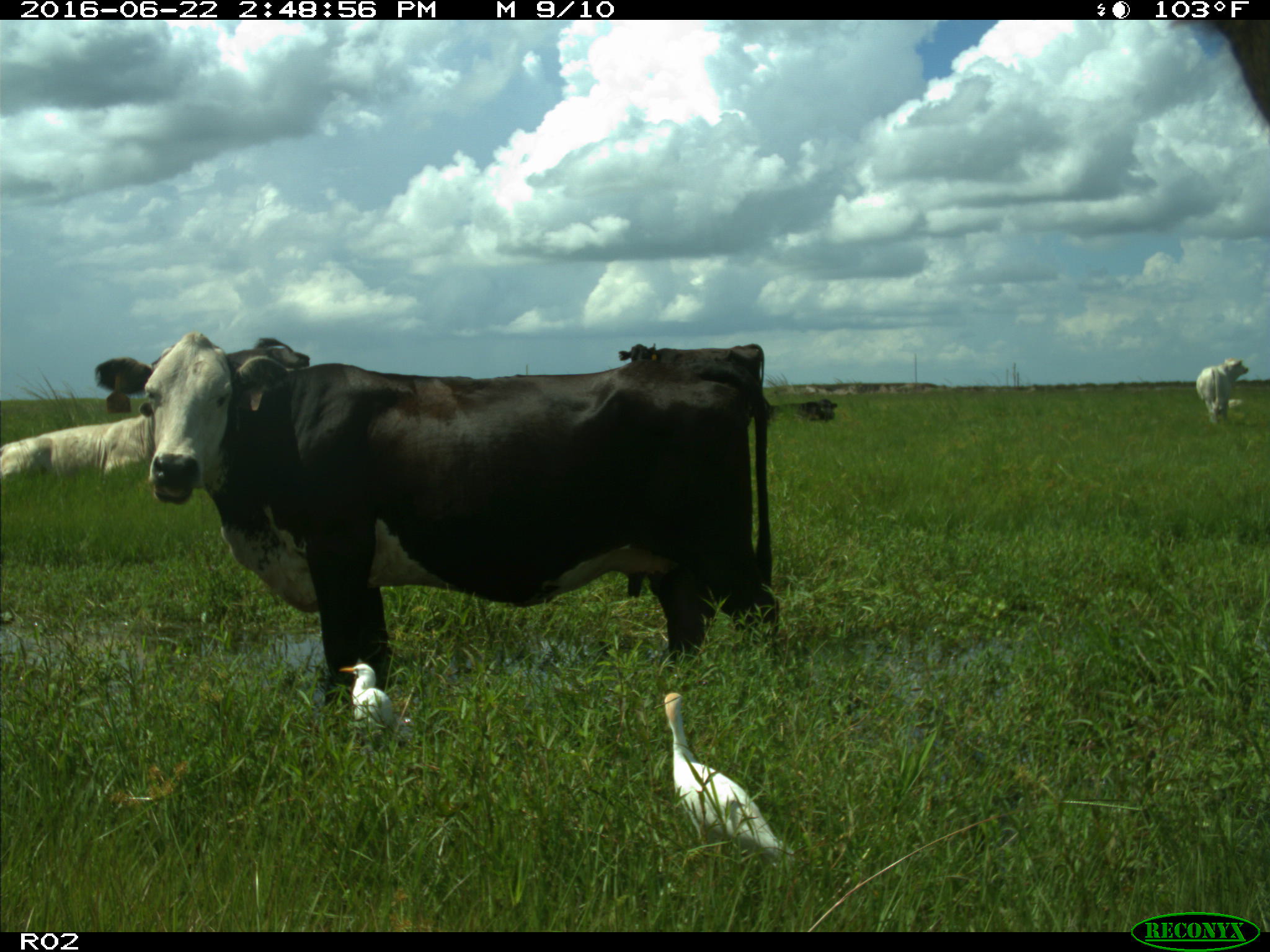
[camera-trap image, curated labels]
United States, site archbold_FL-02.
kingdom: Animalia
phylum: Chordata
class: Mammalia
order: Artiodactyla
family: Bovidae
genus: Bos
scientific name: Bos taurus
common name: domestic cow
Bos taurus (domestic cow).